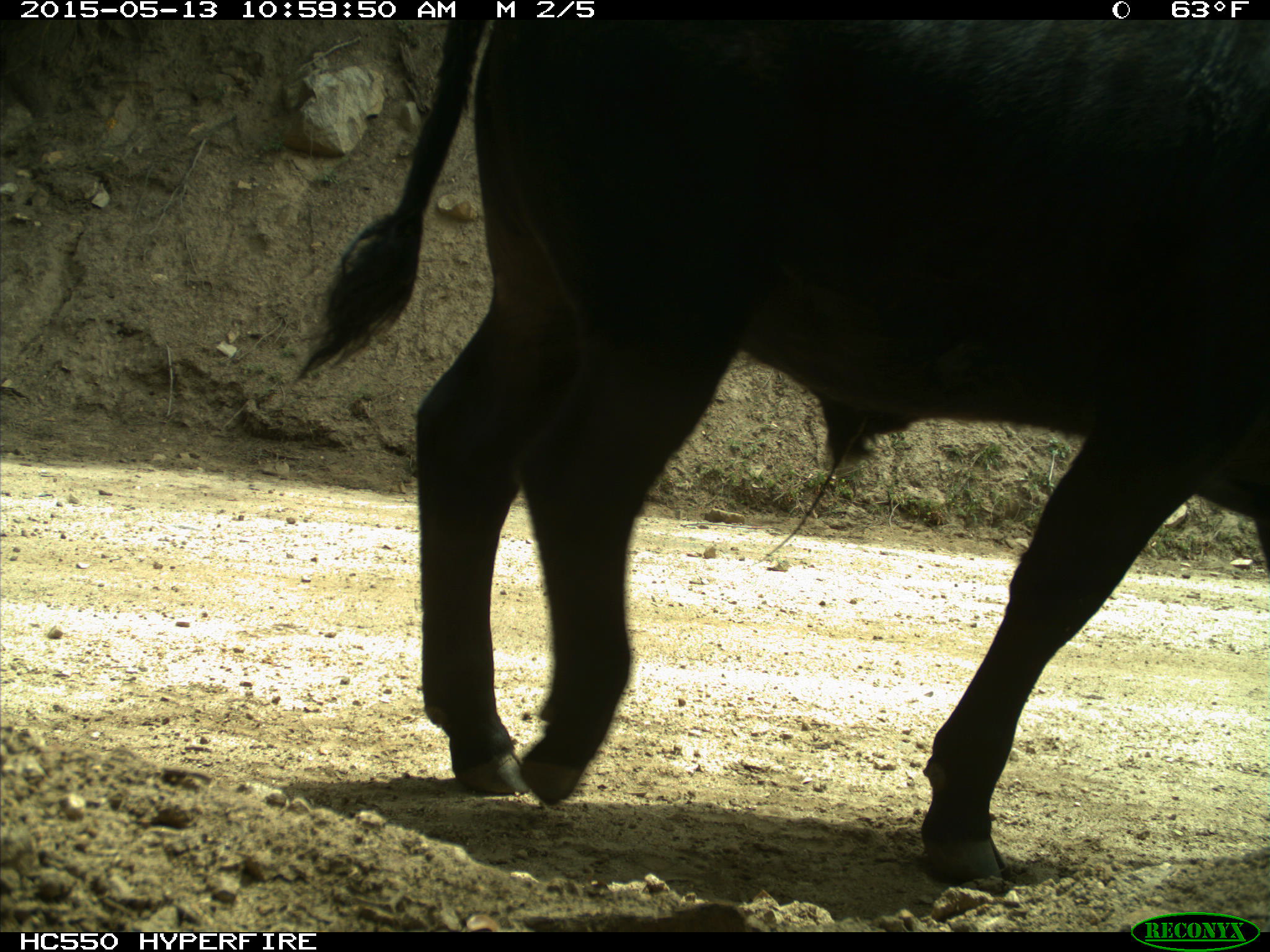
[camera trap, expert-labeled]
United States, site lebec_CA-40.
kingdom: Animalia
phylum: Chordata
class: Mammalia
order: Artiodactyla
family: Bovidae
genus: Bos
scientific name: Bos taurus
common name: domestic cow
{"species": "Bos taurus (domestic cow)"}